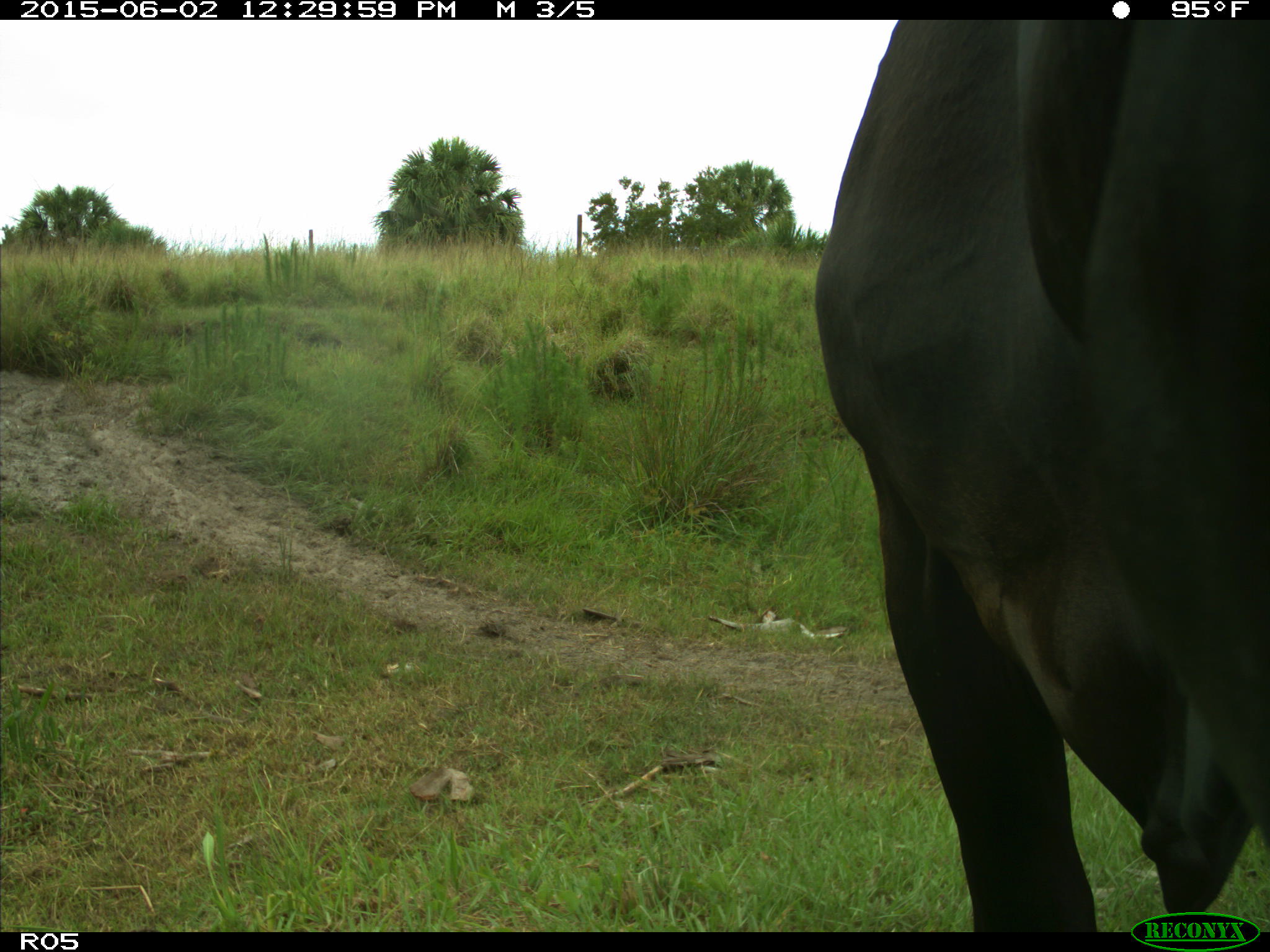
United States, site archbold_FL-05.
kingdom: Animalia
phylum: Chordata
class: Mammalia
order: Artiodactyla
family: Bovidae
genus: Bos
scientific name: Bos taurus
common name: domestic cow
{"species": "Bos taurus (domestic cow)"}